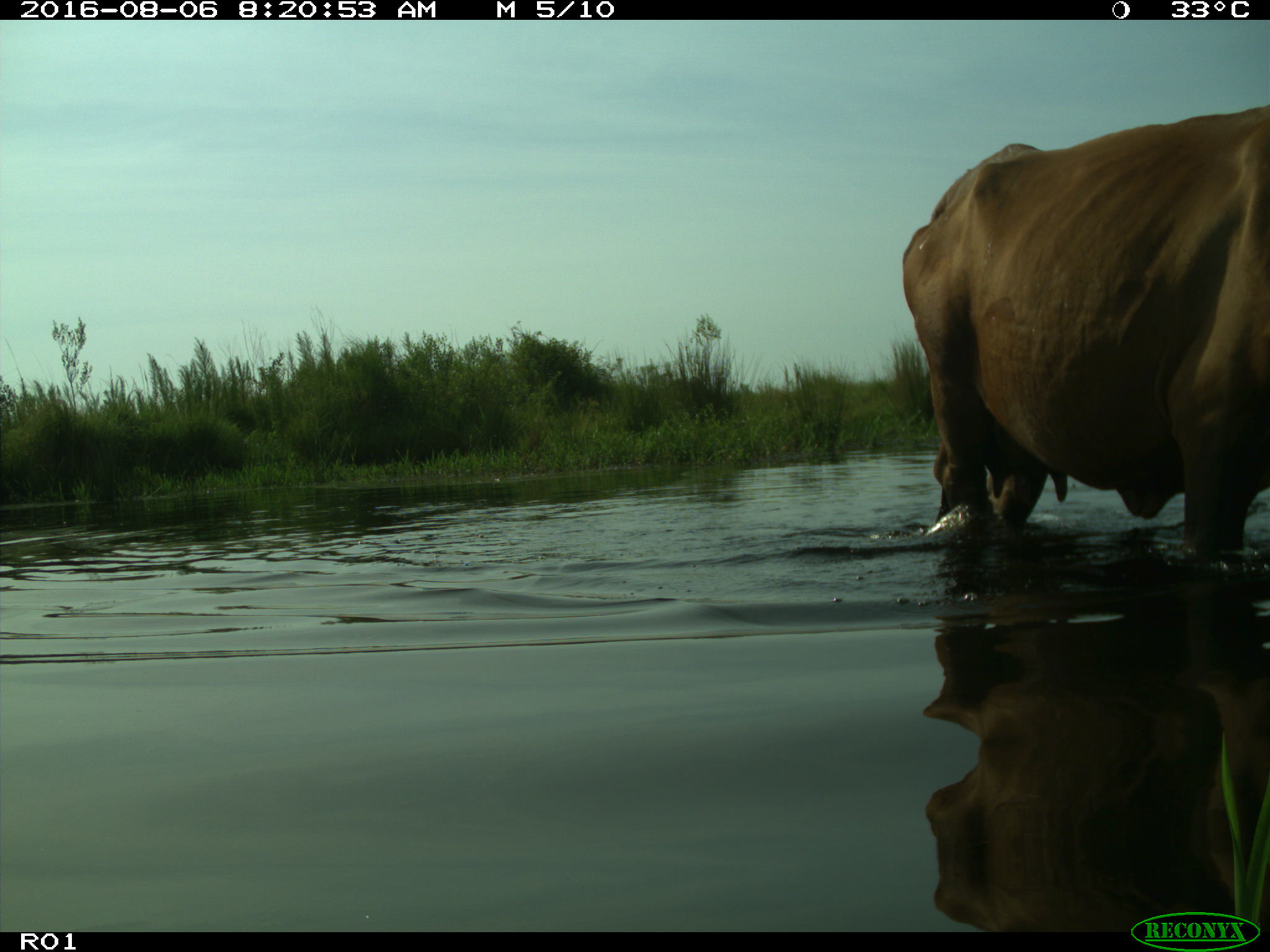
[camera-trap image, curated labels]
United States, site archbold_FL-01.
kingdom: Animalia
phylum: Chordata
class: Mammalia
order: Artiodactyla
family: Bovidae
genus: Bos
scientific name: Bos taurus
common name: domestic cow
Bos taurus (domestic cow).